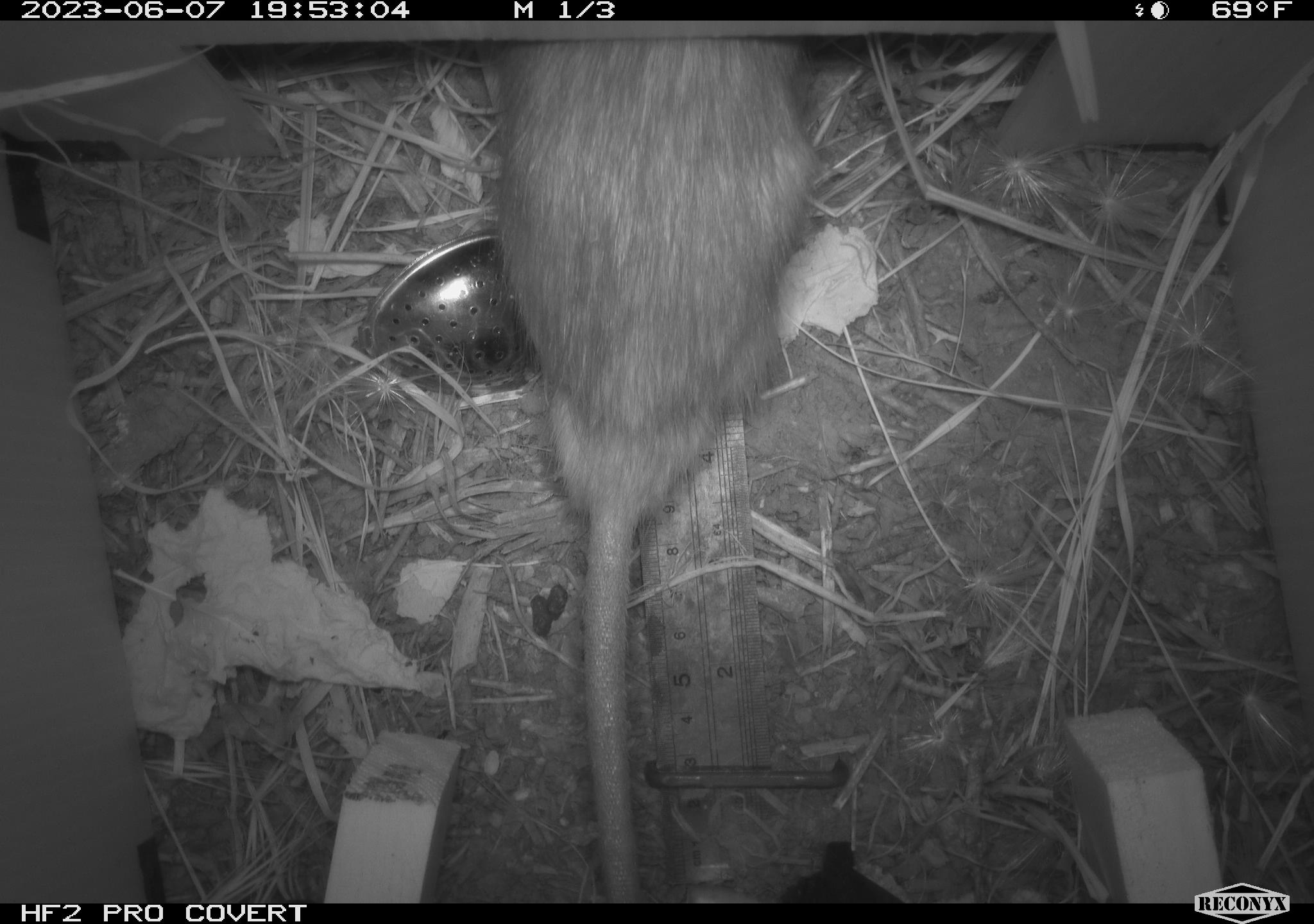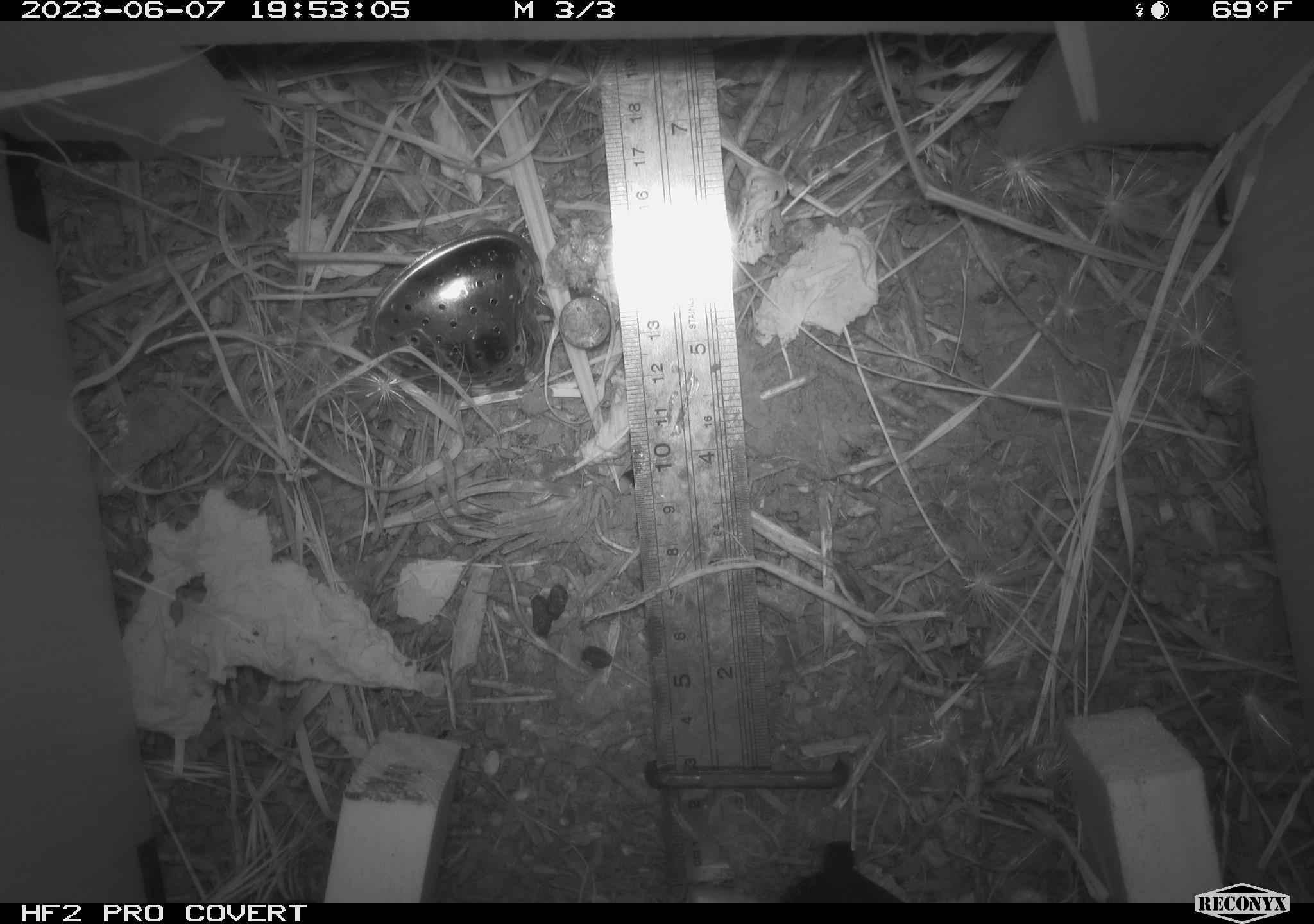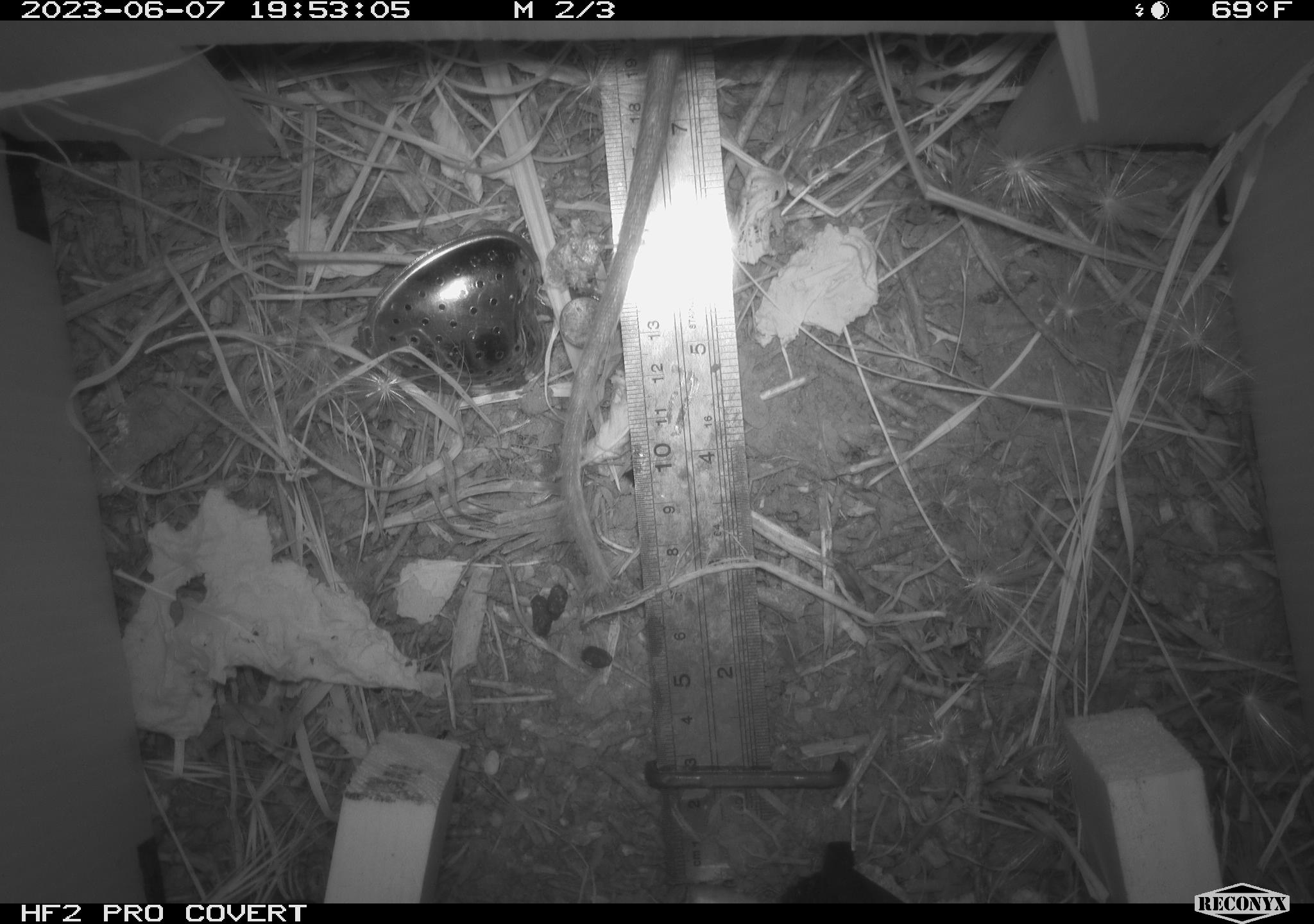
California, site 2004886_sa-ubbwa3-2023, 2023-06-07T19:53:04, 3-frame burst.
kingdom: Animalia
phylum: Chordata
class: Mammalia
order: Rodentia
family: Muridae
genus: Rattus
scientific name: Rattus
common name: rat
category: rattus species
Rattus species (rat) (Rattus).